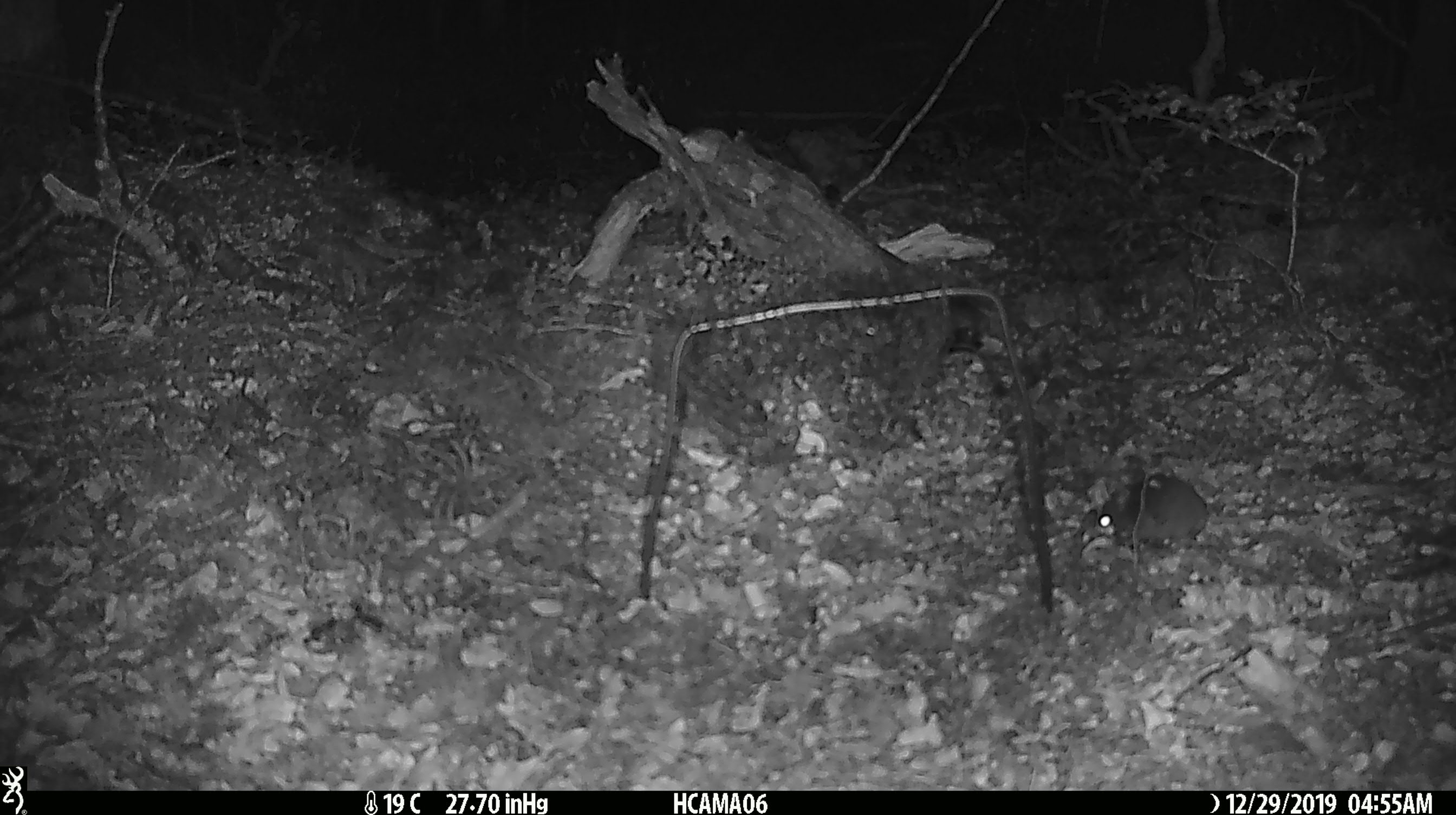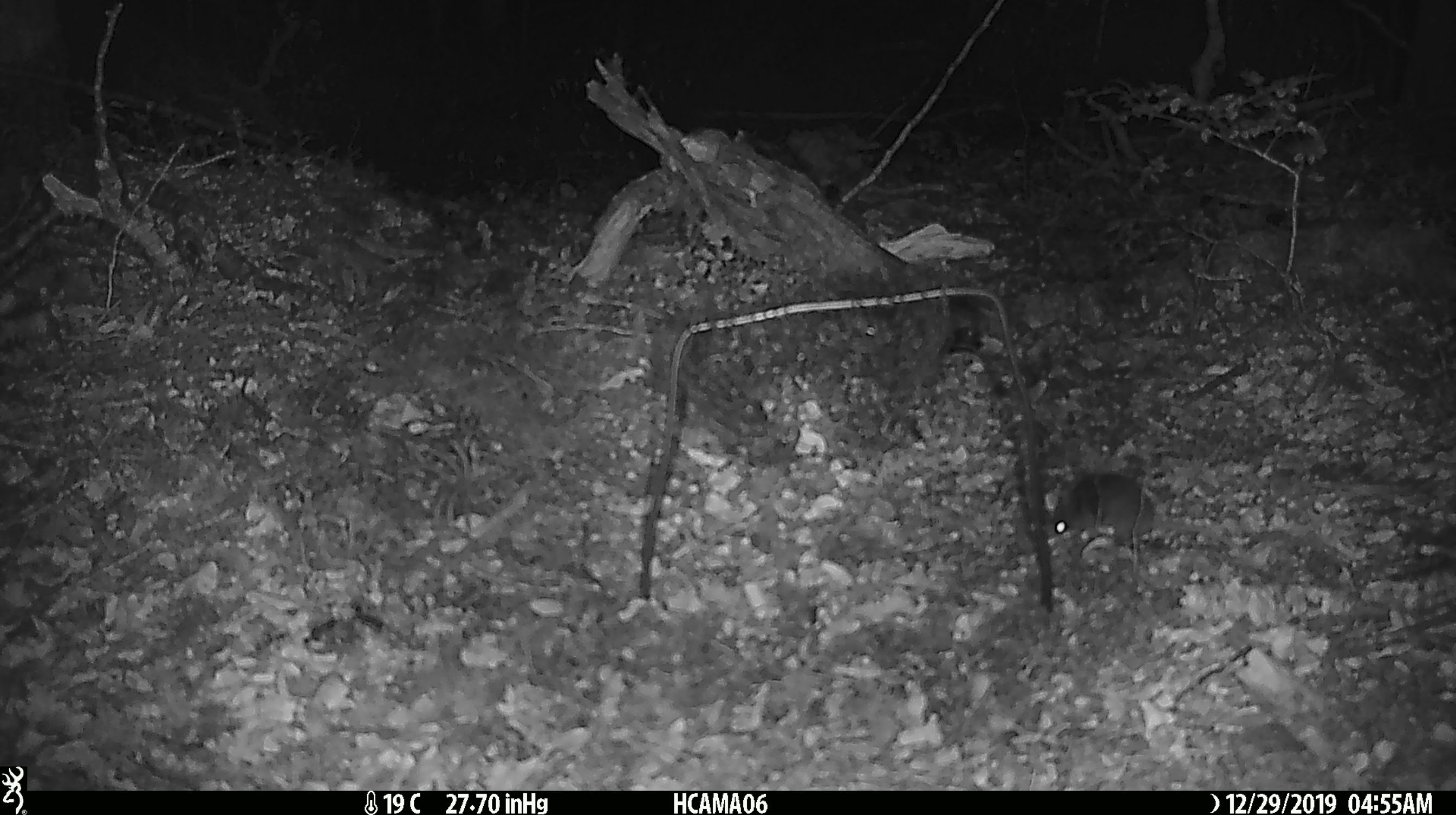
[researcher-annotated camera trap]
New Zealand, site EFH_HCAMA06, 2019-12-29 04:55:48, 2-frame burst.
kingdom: Animalia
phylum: Chordata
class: Mammalia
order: Rodentia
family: Muridae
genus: Mus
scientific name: Mus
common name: mouse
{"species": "mouse (Mus)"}